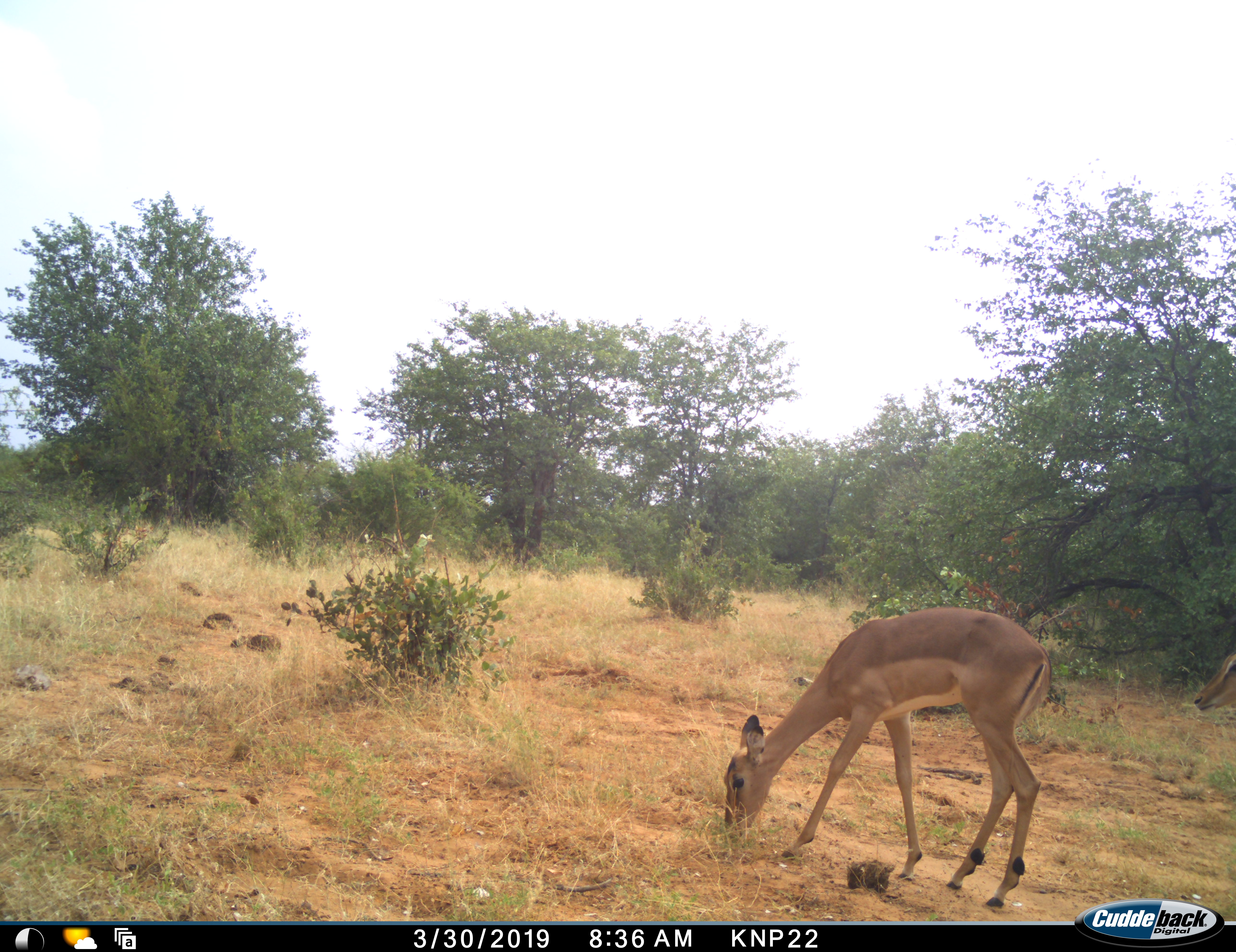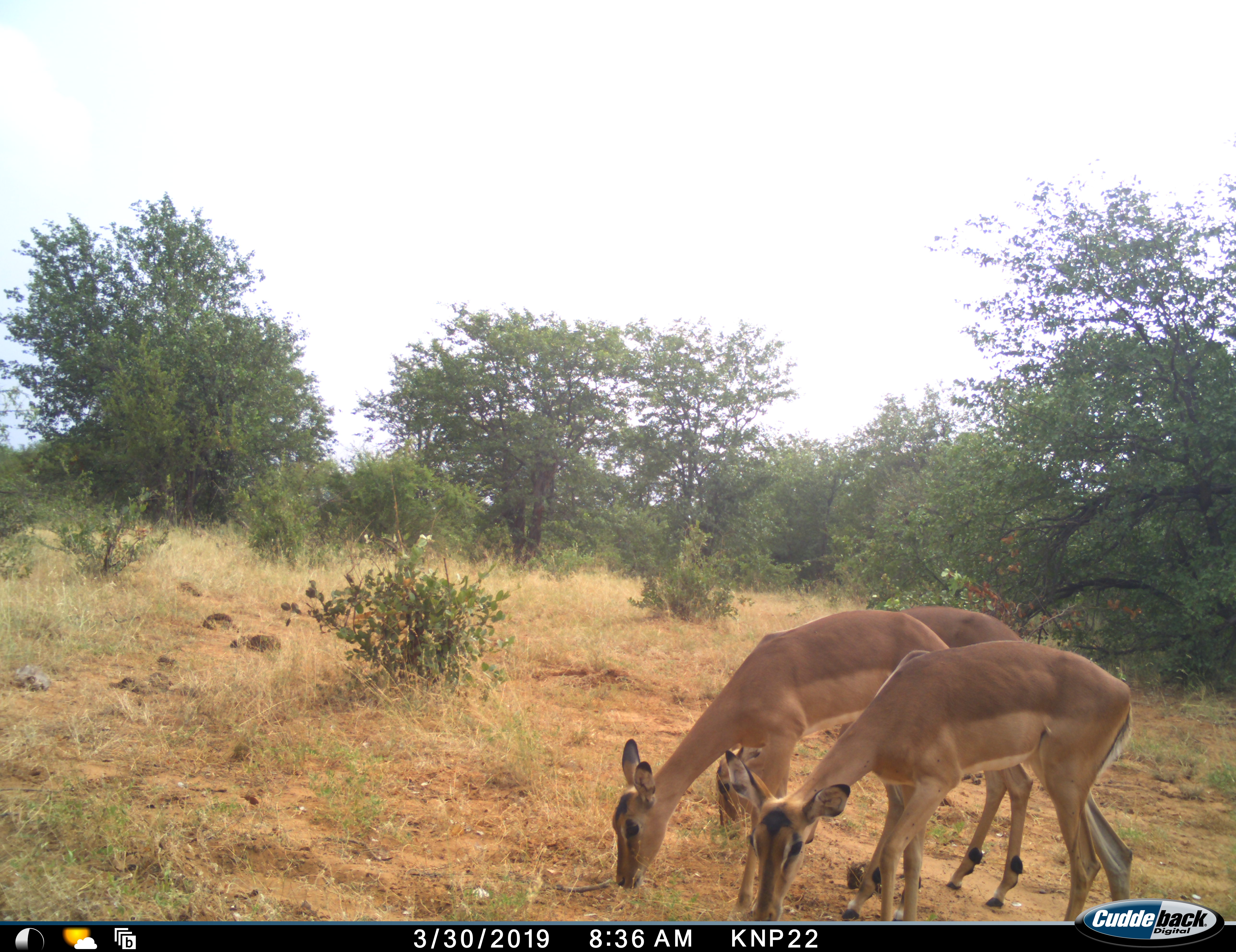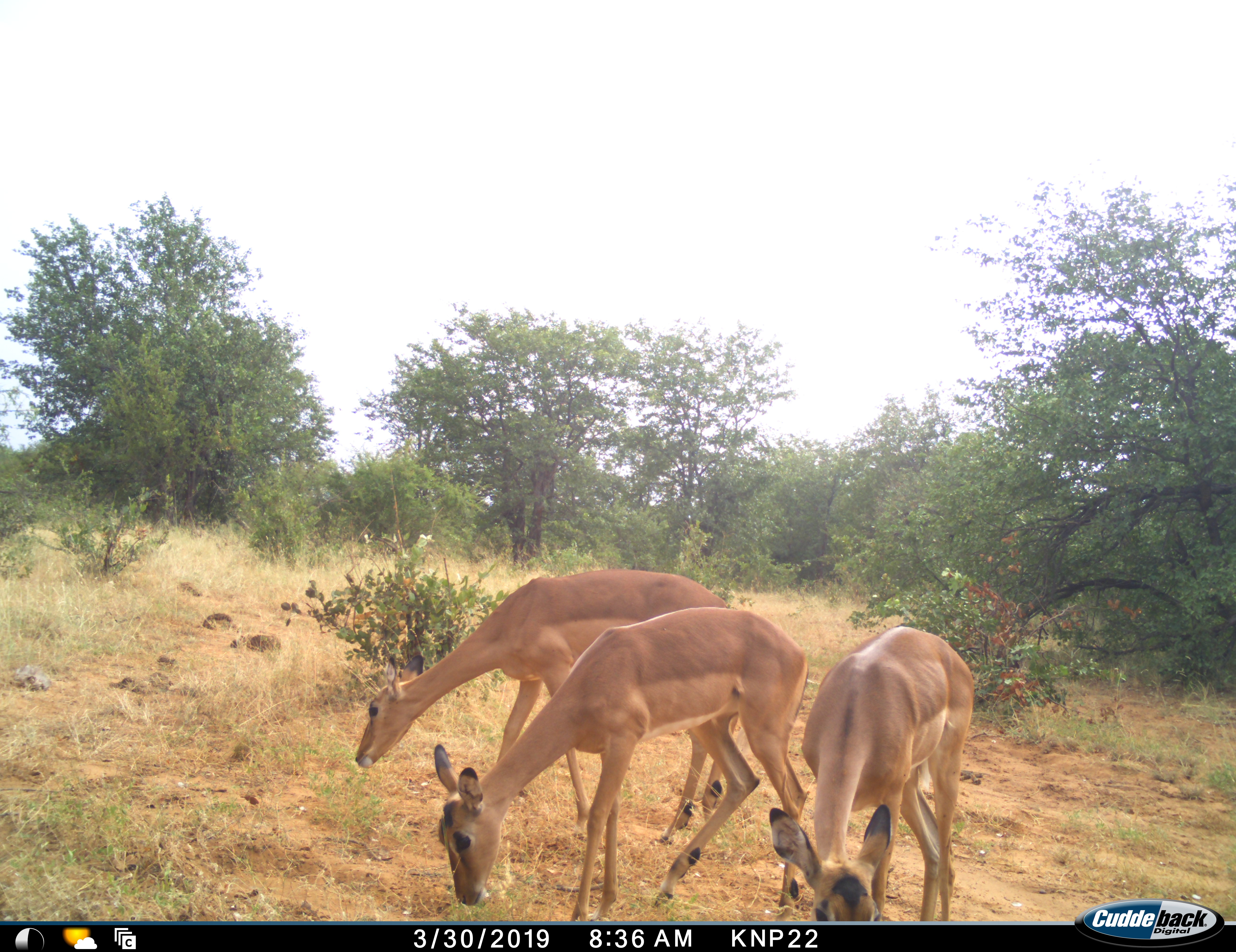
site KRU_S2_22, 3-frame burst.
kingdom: Animalia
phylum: Chordata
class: Mammalia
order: Artiodactyla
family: Bovidae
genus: Aepyceros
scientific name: Aepyceros melampus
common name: impala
Impala (Aepyceros melampus), count 3. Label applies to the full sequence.